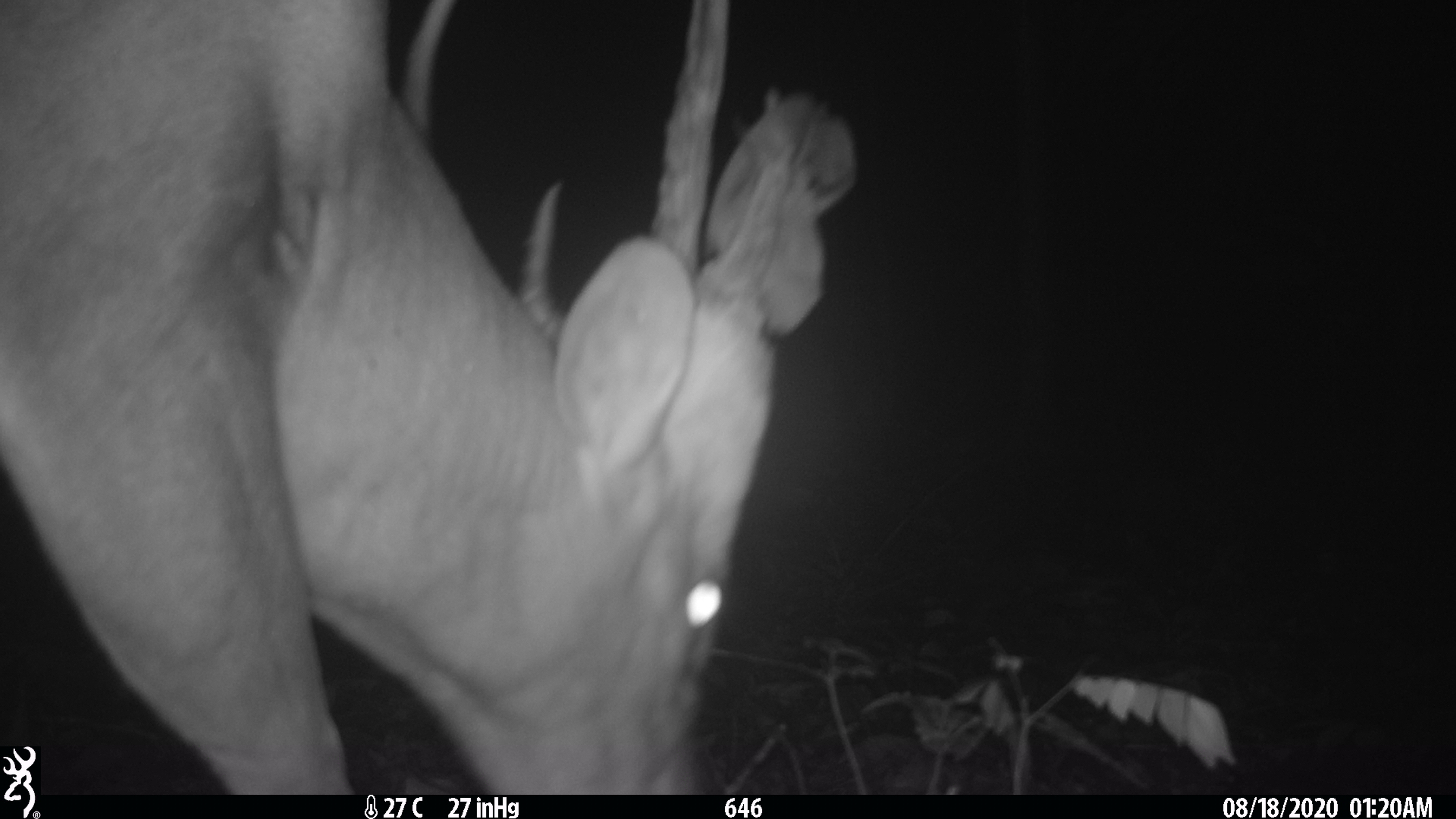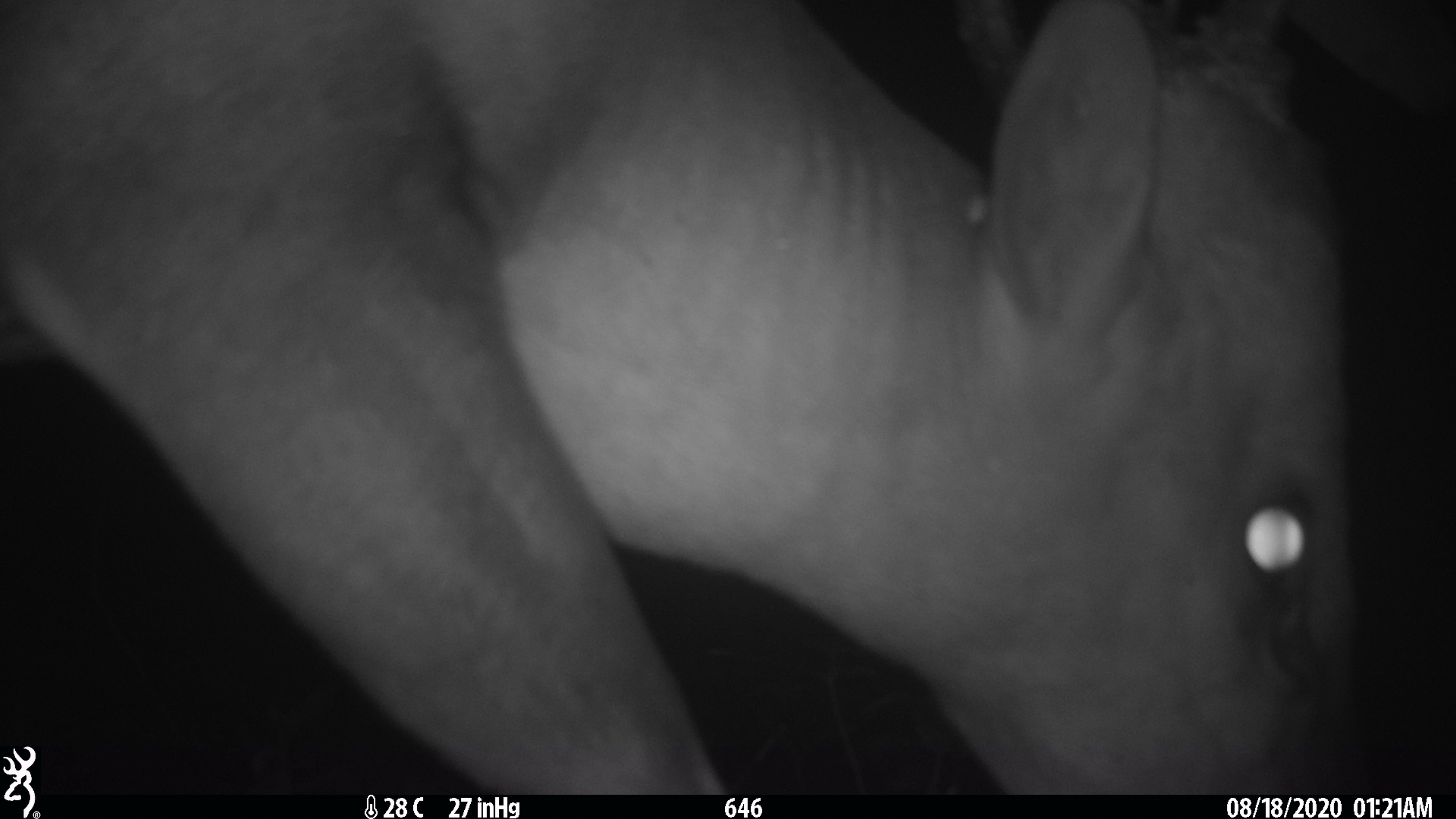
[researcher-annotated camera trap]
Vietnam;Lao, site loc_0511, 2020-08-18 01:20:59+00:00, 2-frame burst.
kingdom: Animalia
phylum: Chordata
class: Mammalia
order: Artiodactyla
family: Cervidae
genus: Muntiacus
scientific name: Muntiacus vuquangensis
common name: large-antlered muntjac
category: large antlered muntjac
Large antlered muntjac (large-antlered muntjac) (Muntiacus vuquangensis). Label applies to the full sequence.